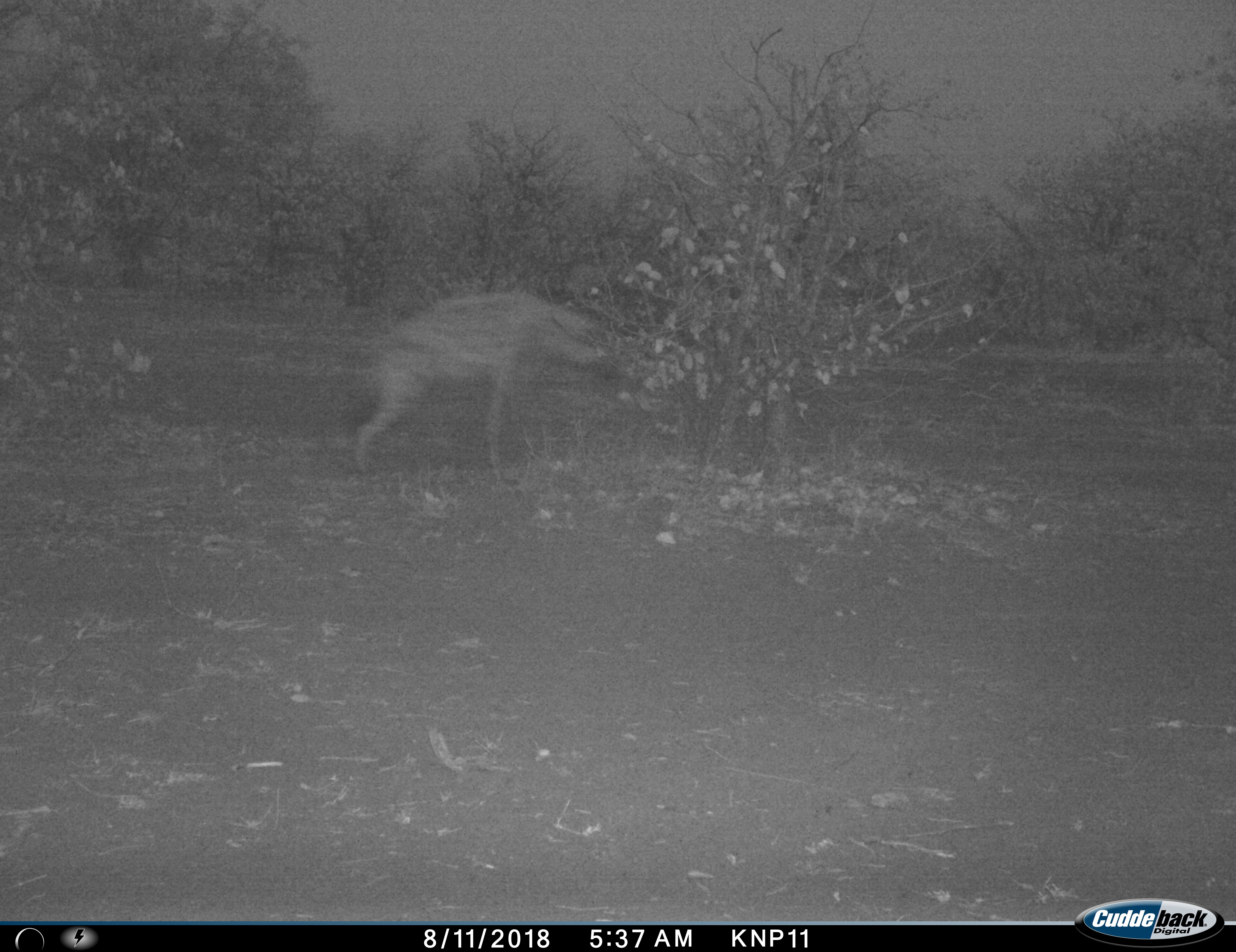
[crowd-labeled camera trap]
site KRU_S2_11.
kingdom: Animalia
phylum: Chordata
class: Mammalia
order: Carnivora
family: Hyaenidae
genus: Crocuta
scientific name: Crocuta crocuta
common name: spotted hyena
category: hyenaspotted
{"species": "hyenaspotted (spotted hyena) (Crocuta crocuta)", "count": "1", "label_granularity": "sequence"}